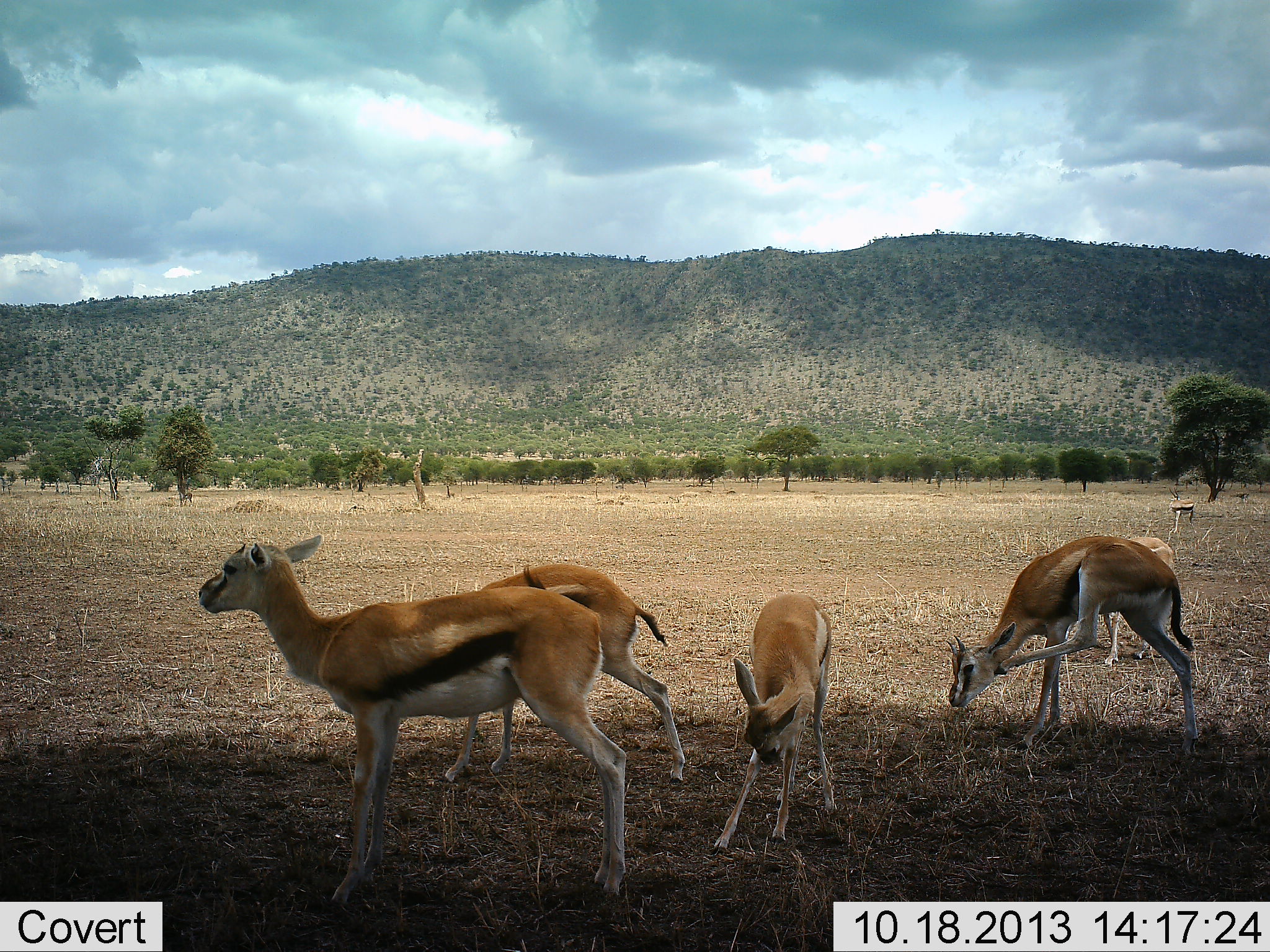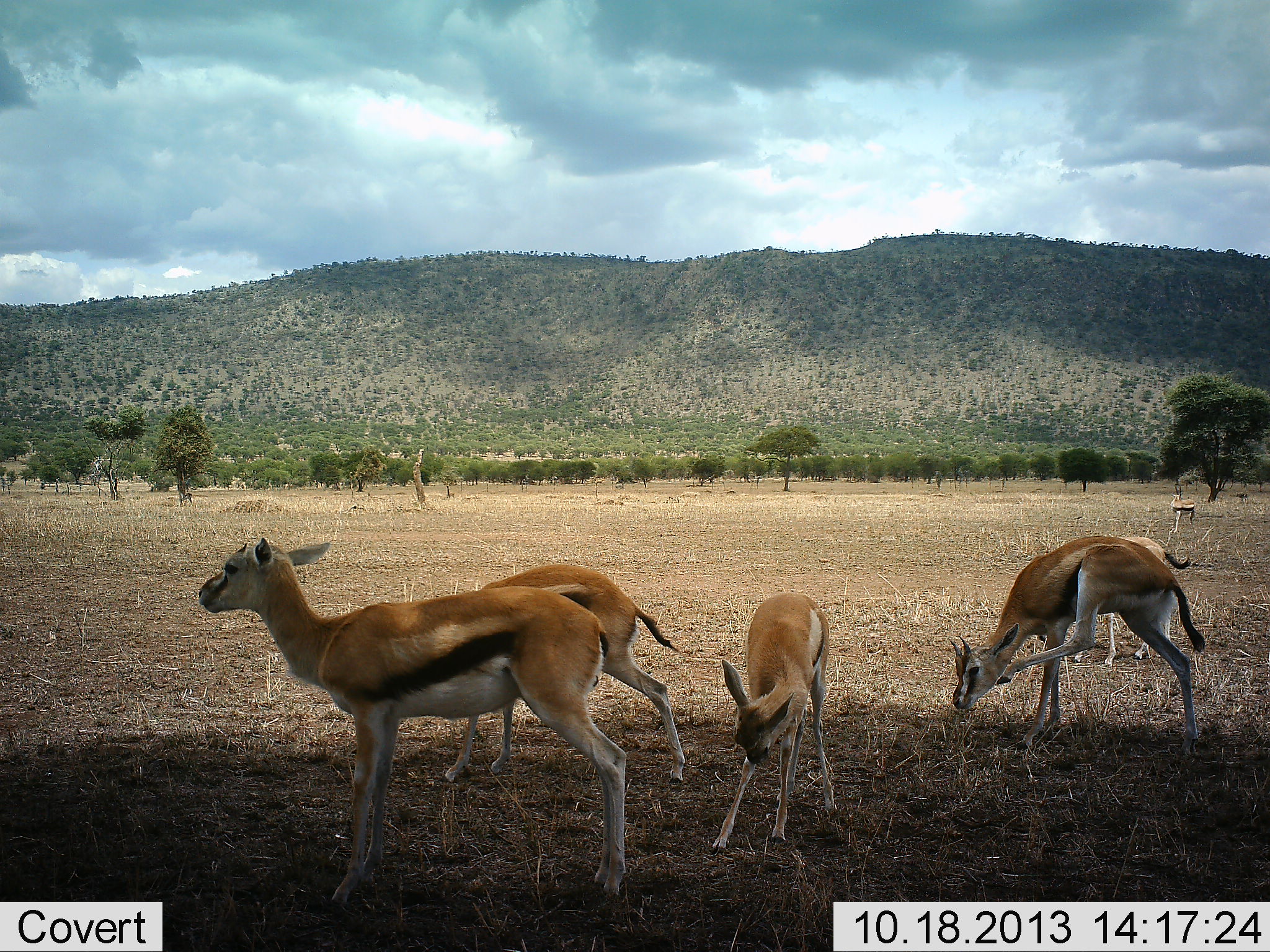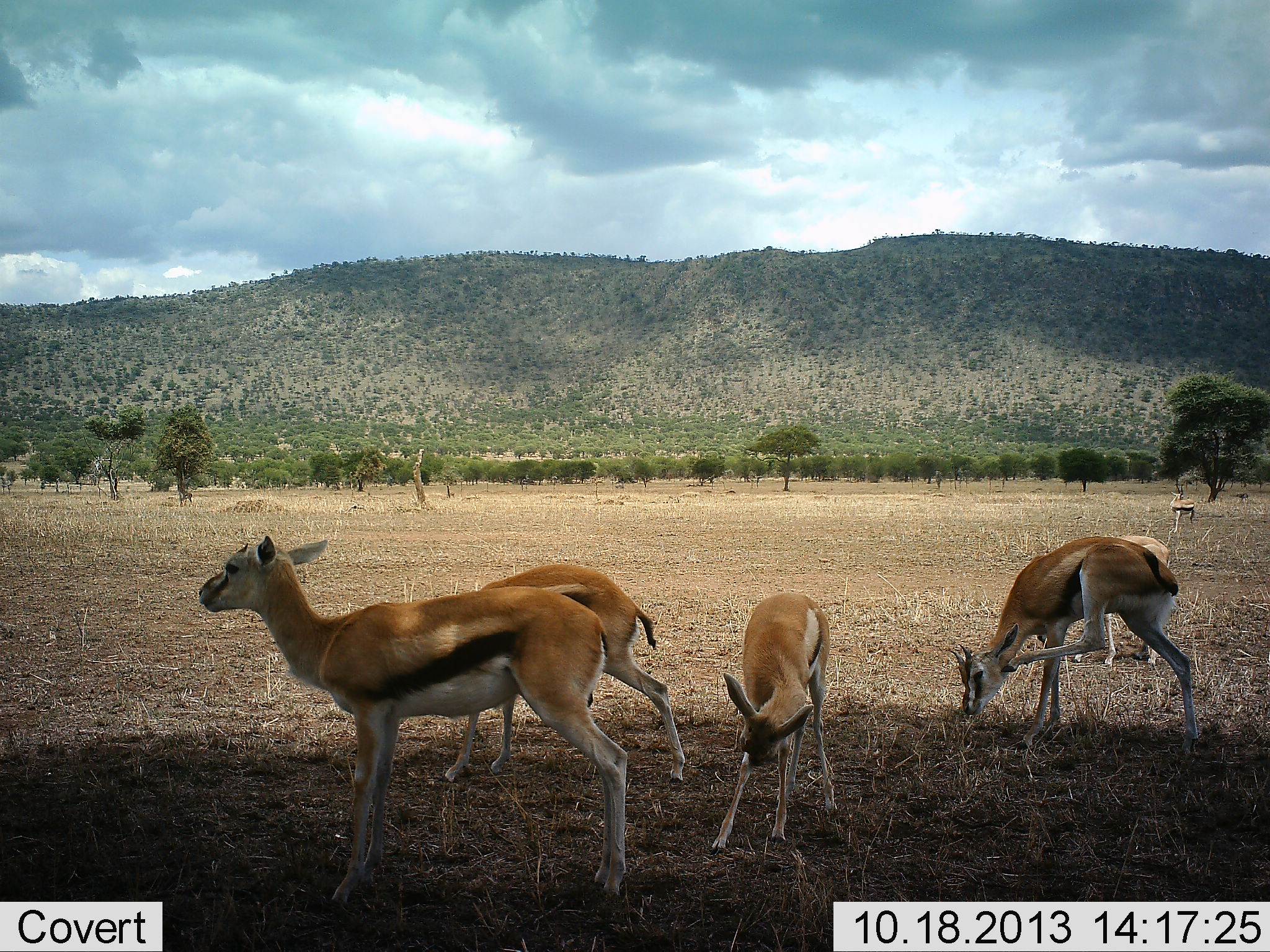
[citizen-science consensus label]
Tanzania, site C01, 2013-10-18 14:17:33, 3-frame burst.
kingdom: Animalia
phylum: Chordata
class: Mammalia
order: Artiodactyla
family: Bovidae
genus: Eudorcas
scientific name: Eudorcas thomsonii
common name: thomson's gazelle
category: gazellethomsons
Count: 6.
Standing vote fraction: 100%.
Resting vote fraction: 10%.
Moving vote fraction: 10%.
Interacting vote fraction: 20%.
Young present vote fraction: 20%.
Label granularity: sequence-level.